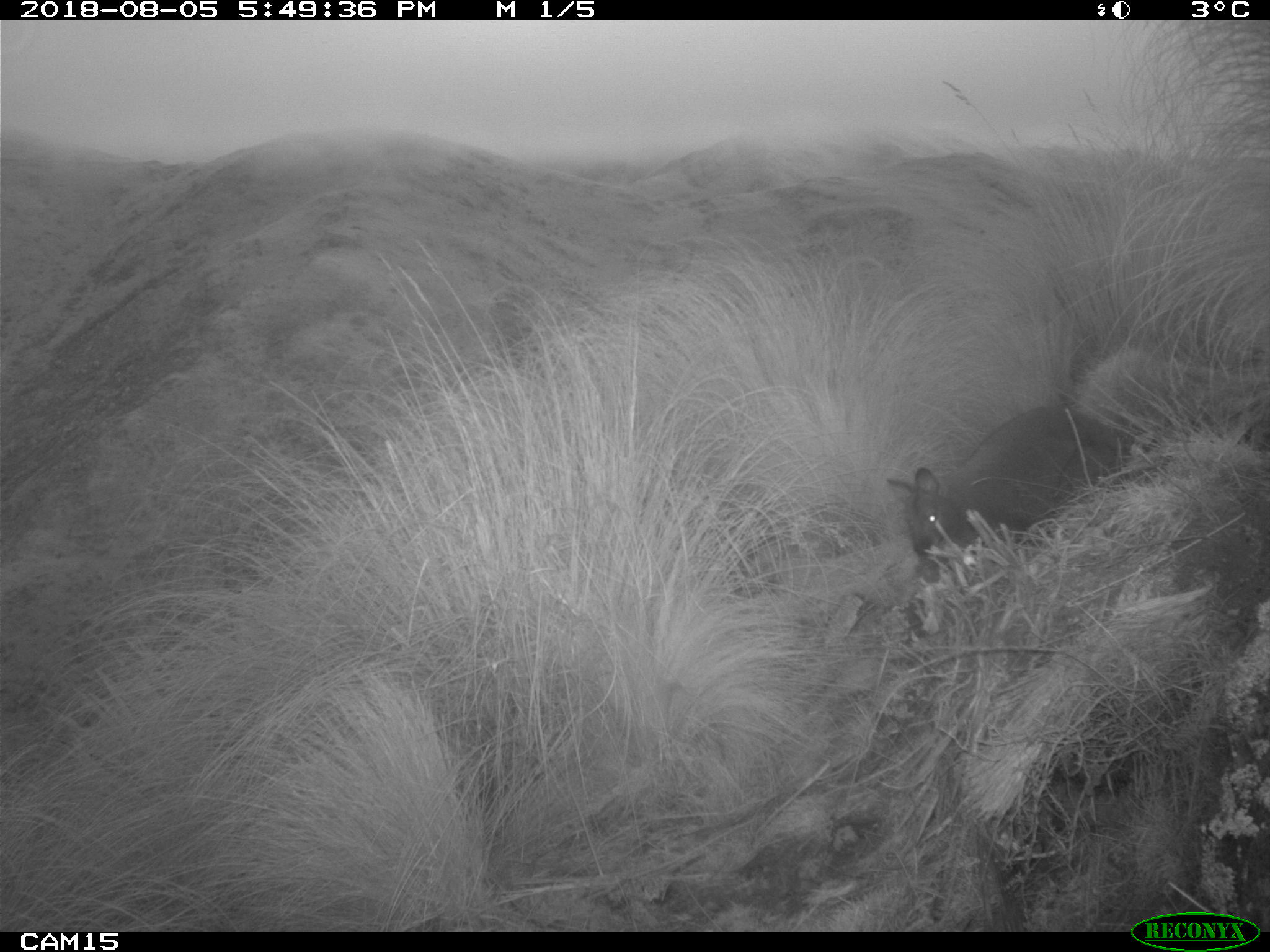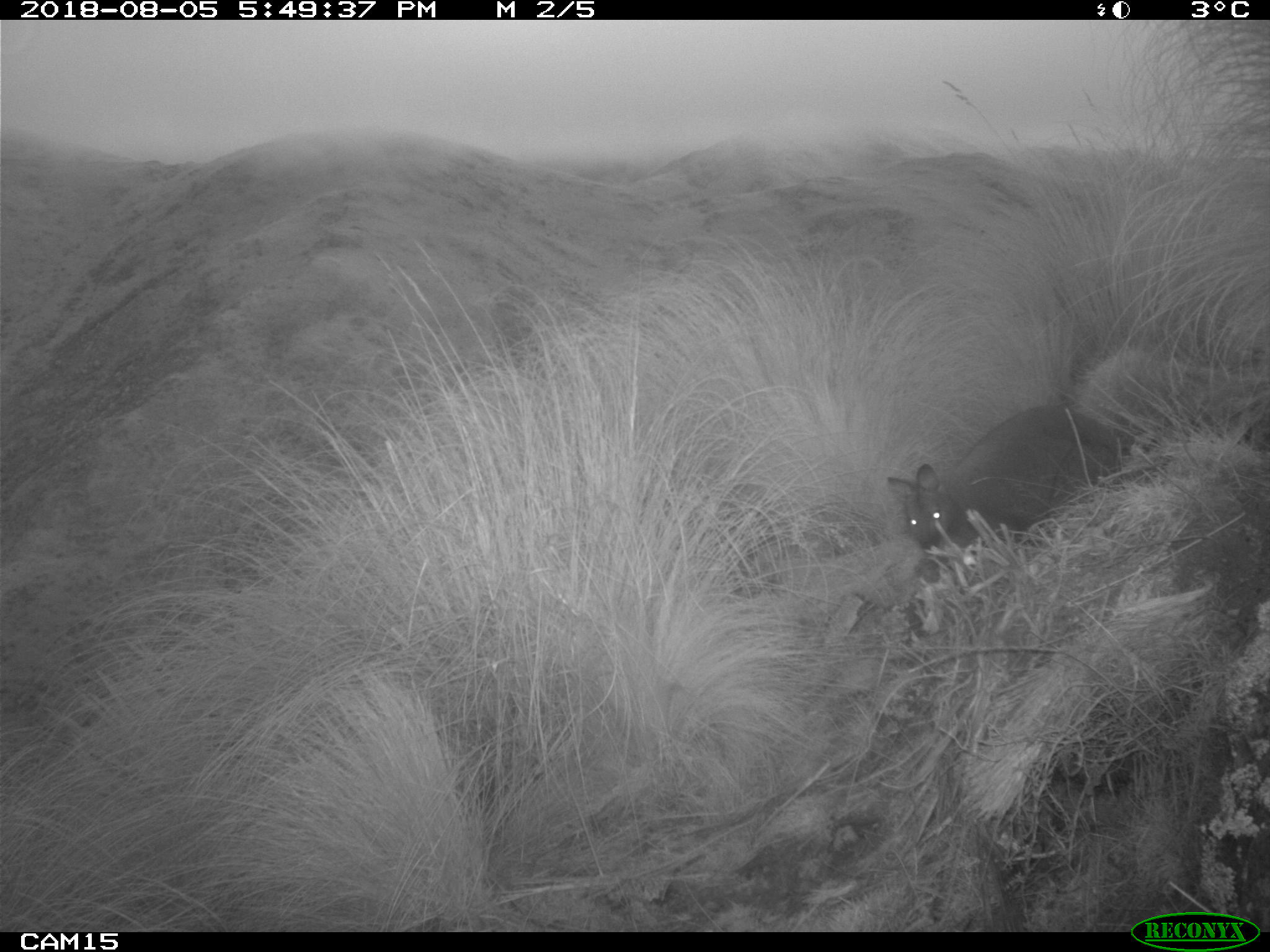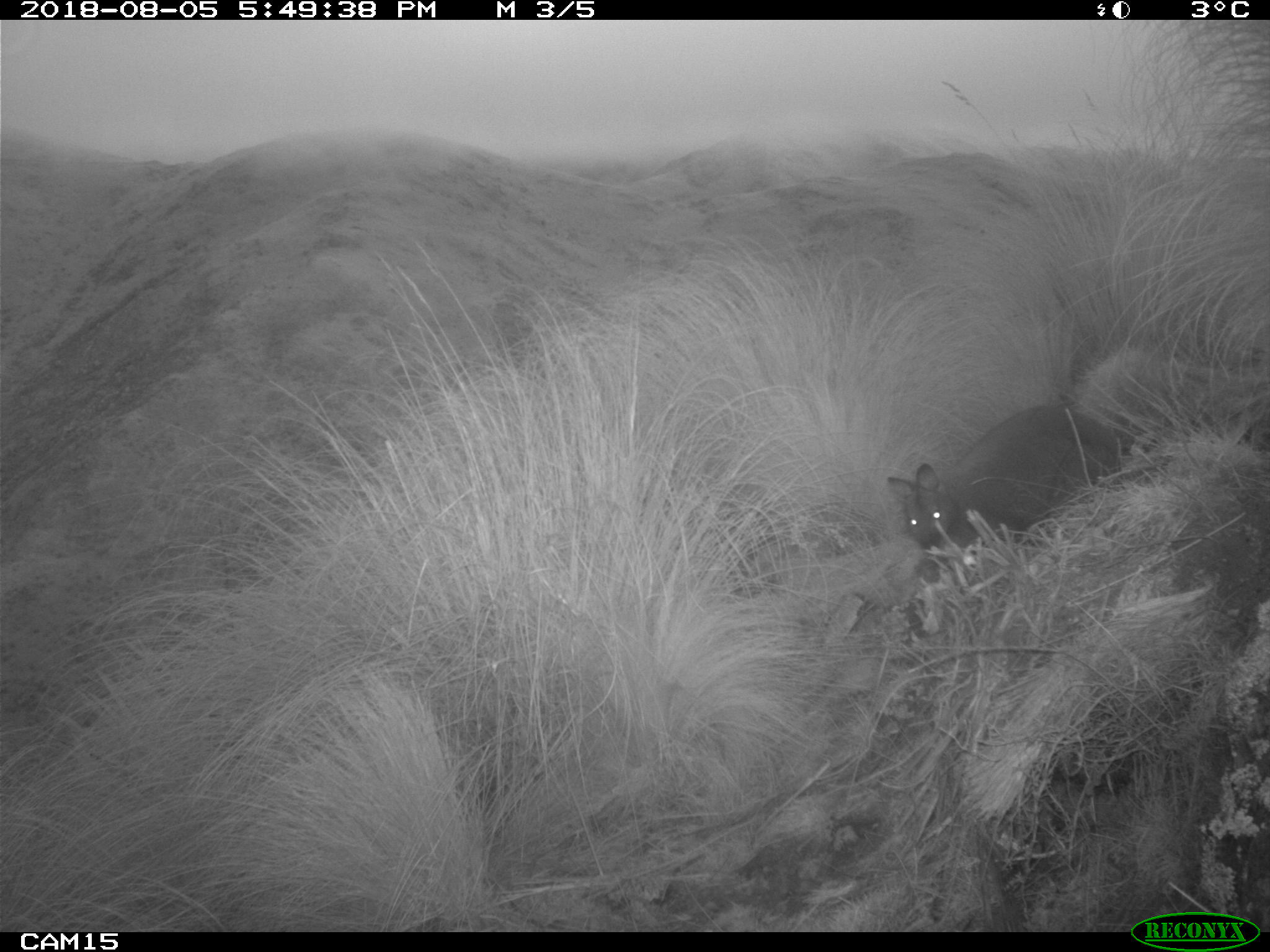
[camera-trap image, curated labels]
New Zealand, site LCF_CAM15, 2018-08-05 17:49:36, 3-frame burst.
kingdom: Animalia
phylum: Chordata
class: Mammalia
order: Diprotodontia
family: Macropodidae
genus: Notamacropus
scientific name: Notamacropus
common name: wallaby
Wallaby (Notamacropus).